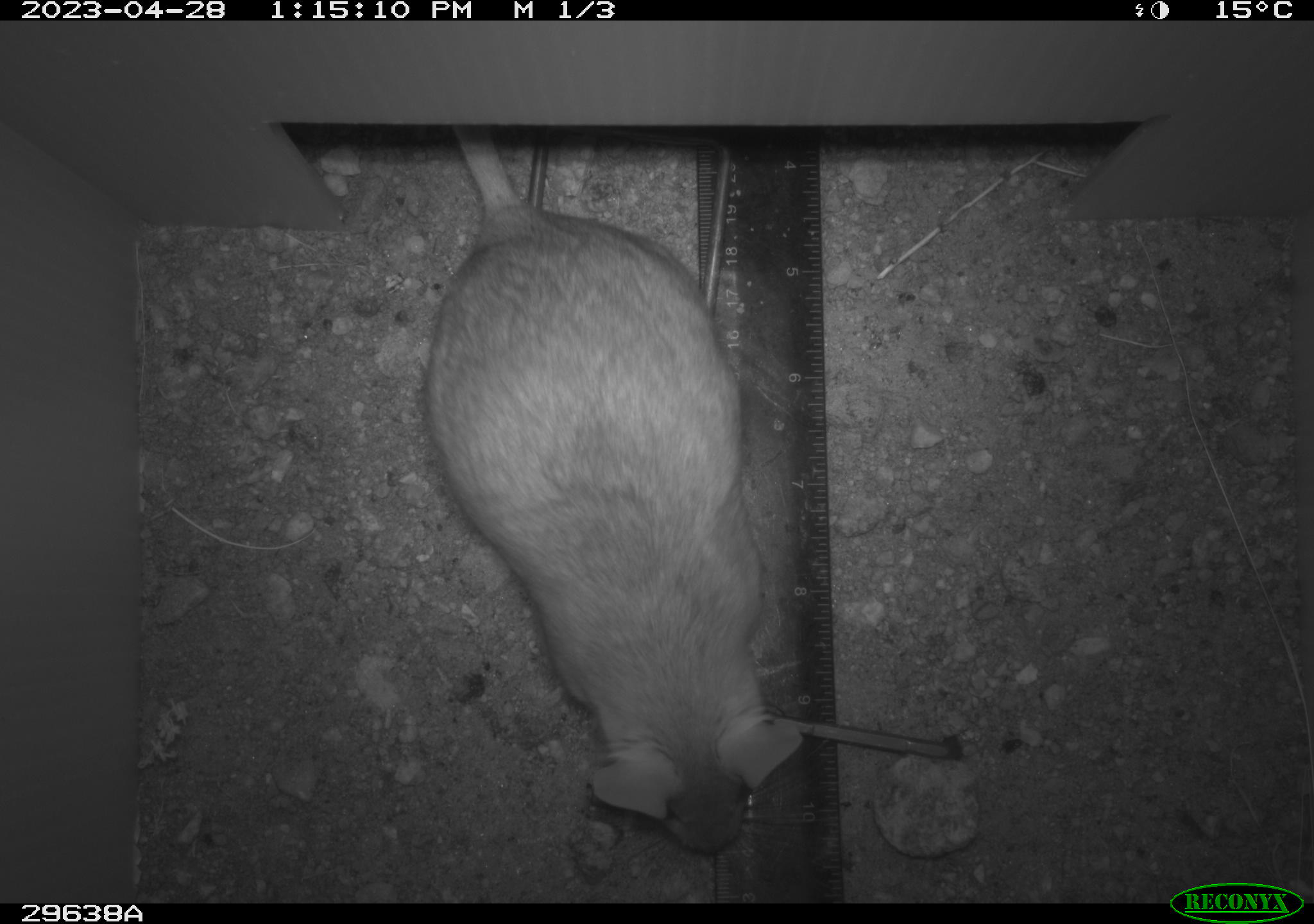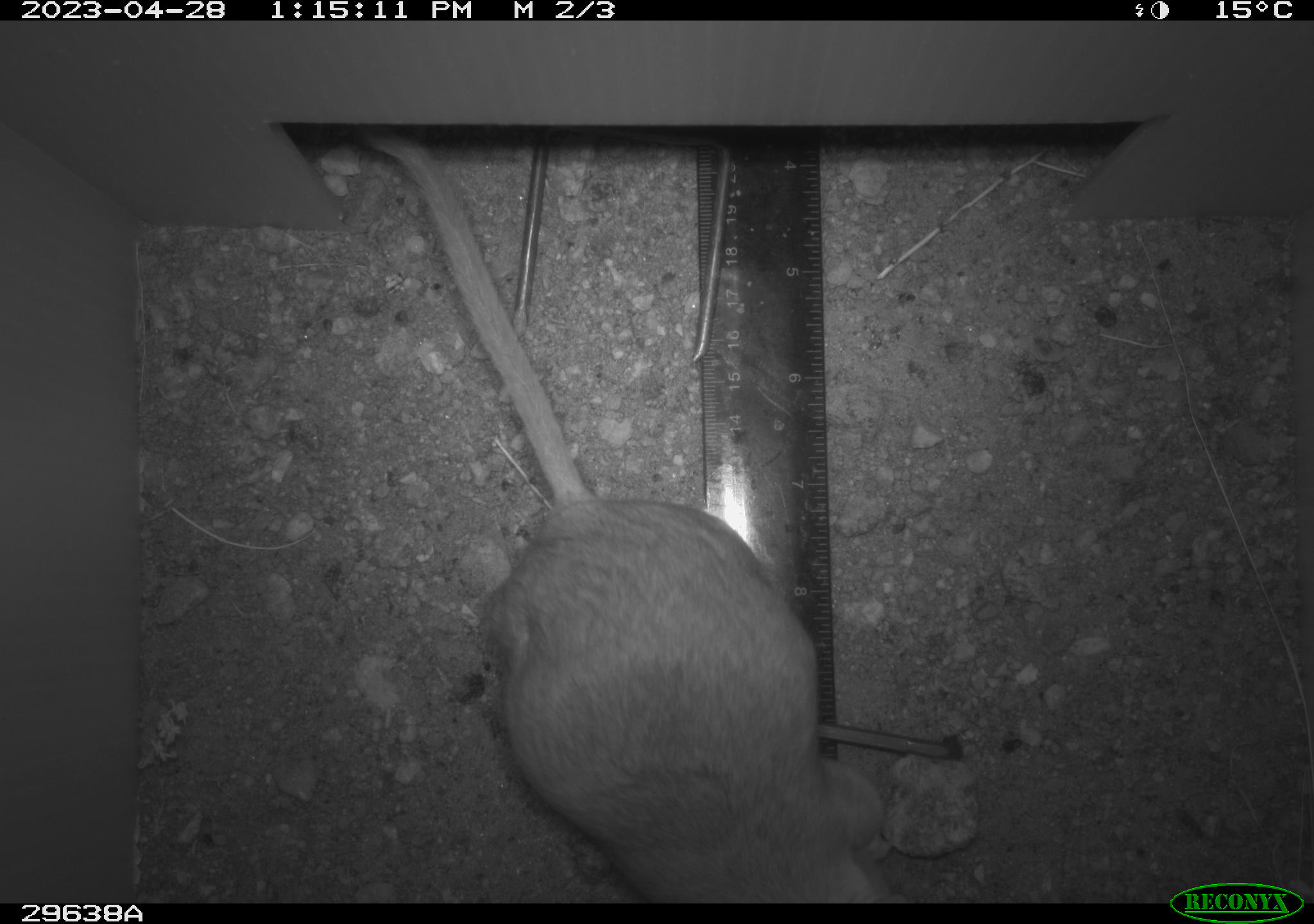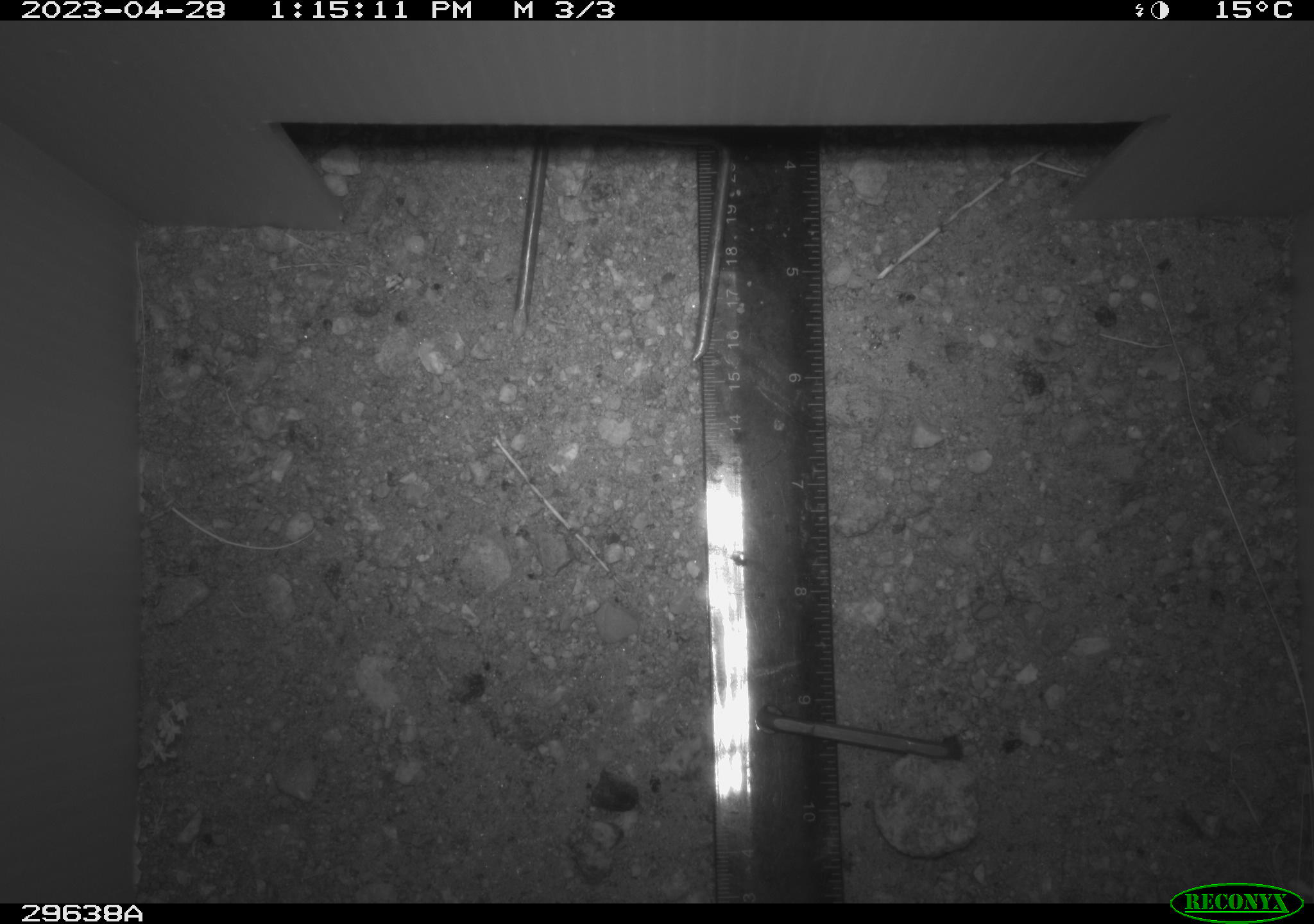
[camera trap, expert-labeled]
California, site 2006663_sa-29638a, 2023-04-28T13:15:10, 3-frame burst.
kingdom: Animalia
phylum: Chordata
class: Mammalia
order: Rodentia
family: Cricetidae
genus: Neotoma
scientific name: Neotoma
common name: pack rat or woodrat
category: neotoma species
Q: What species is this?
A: Neotoma species (pack rat or woodrat) (Neotoma).